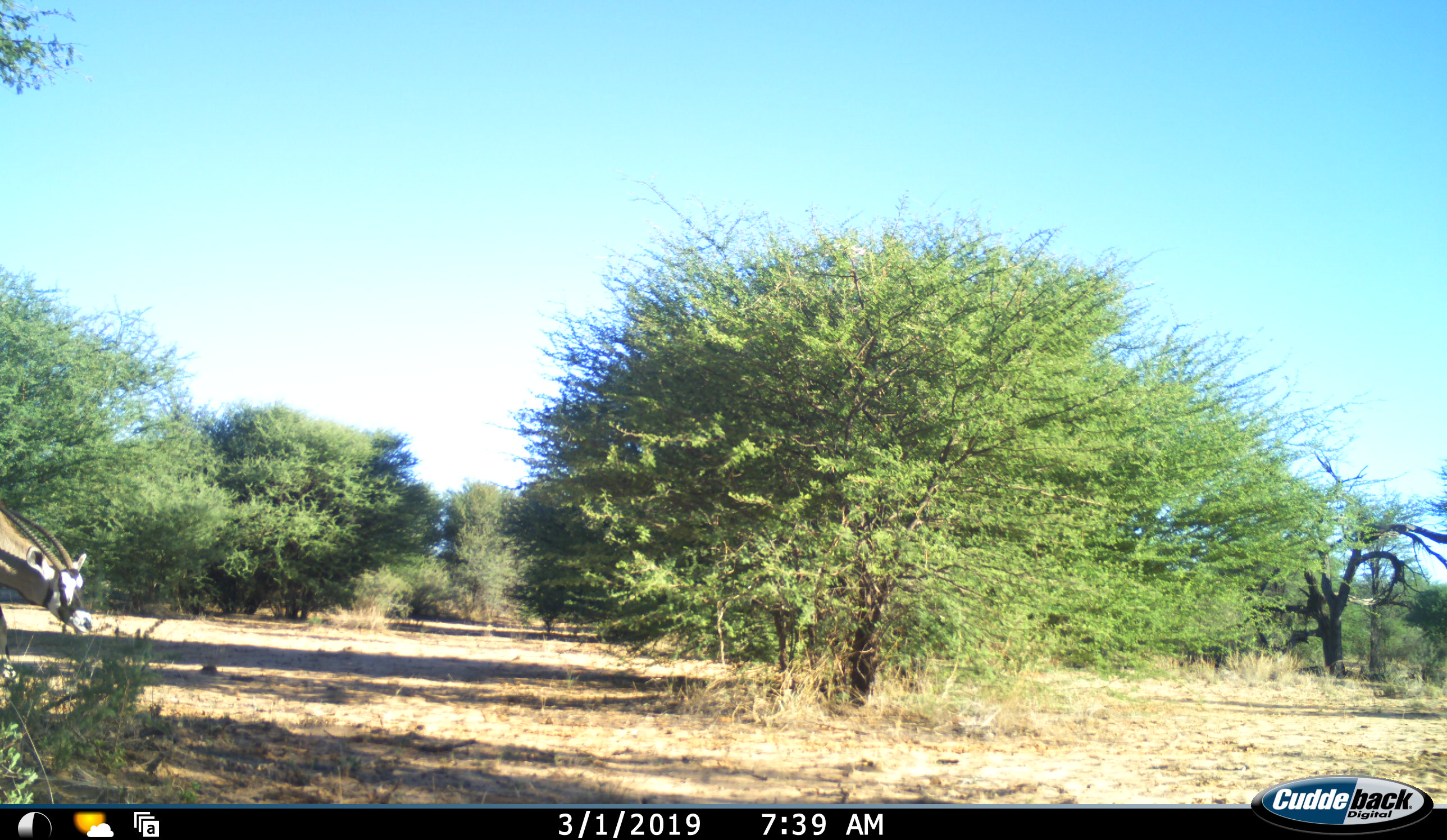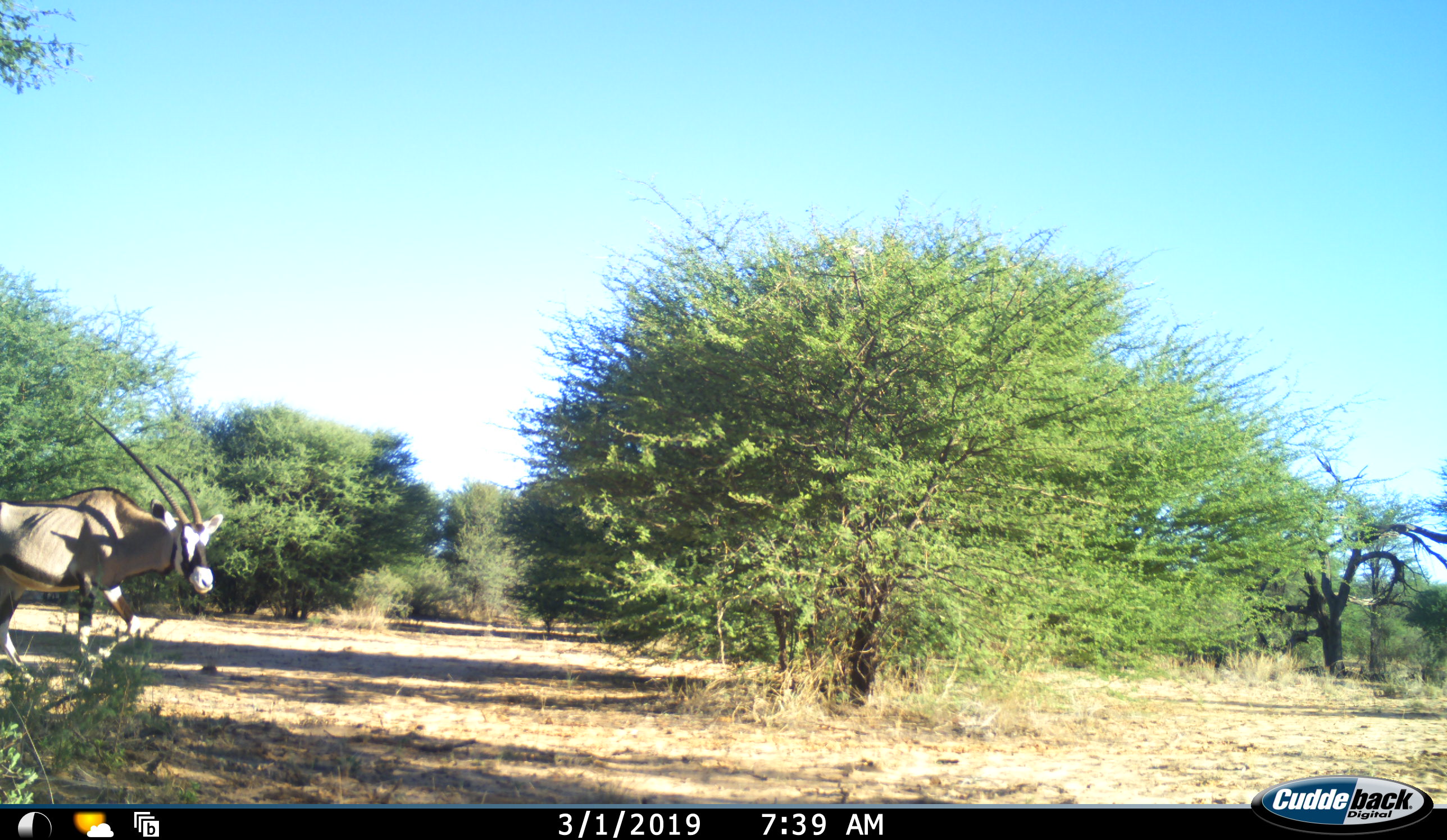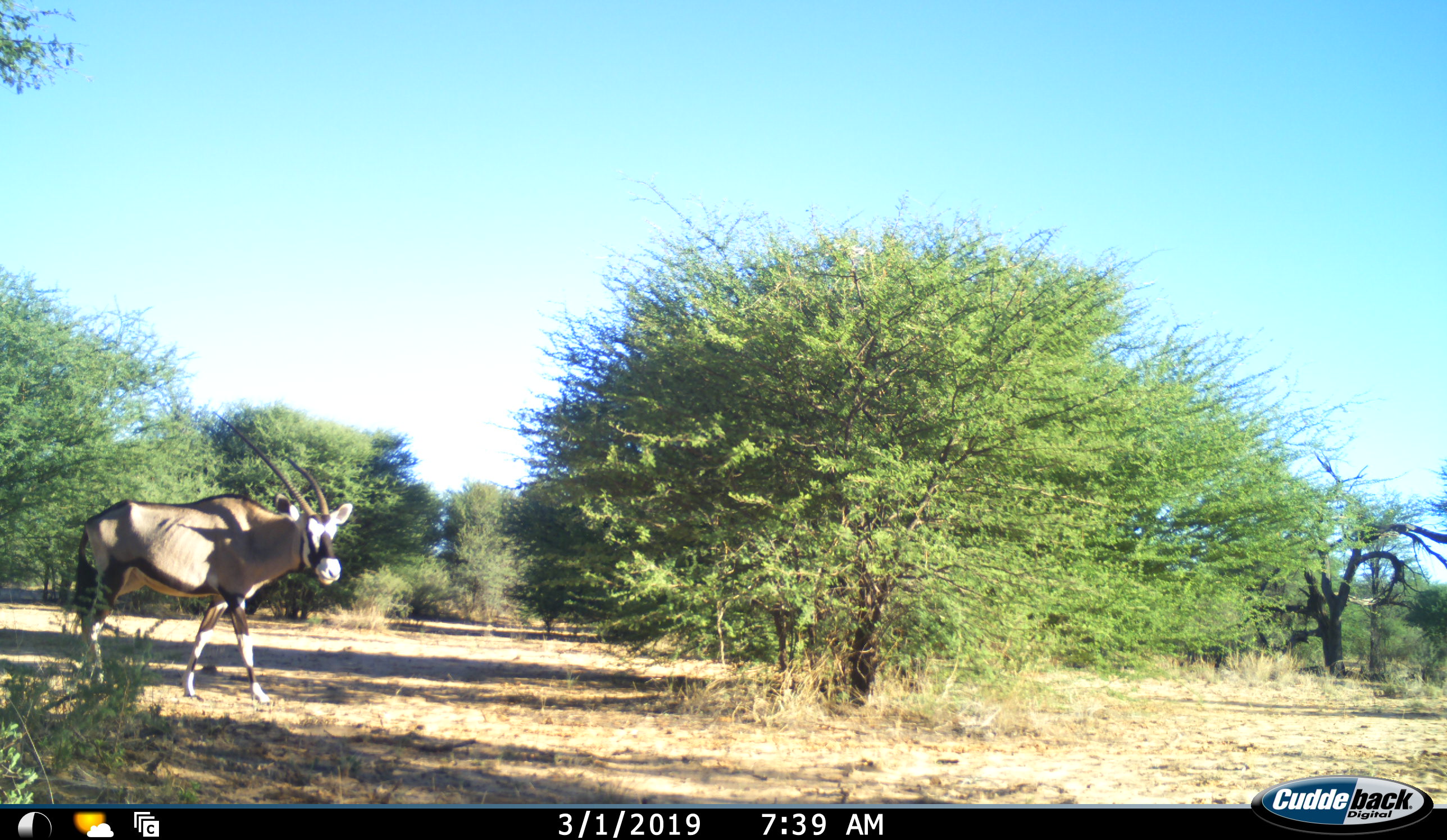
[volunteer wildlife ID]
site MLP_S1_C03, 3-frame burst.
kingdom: Animalia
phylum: Chordata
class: Mammalia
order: Artiodactyla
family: Bovidae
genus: Oryx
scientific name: Oryx gazella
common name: gemsbok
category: oryx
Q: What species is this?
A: Oryx (gemsbok) (Oryx gazella).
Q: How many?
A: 1.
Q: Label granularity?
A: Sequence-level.